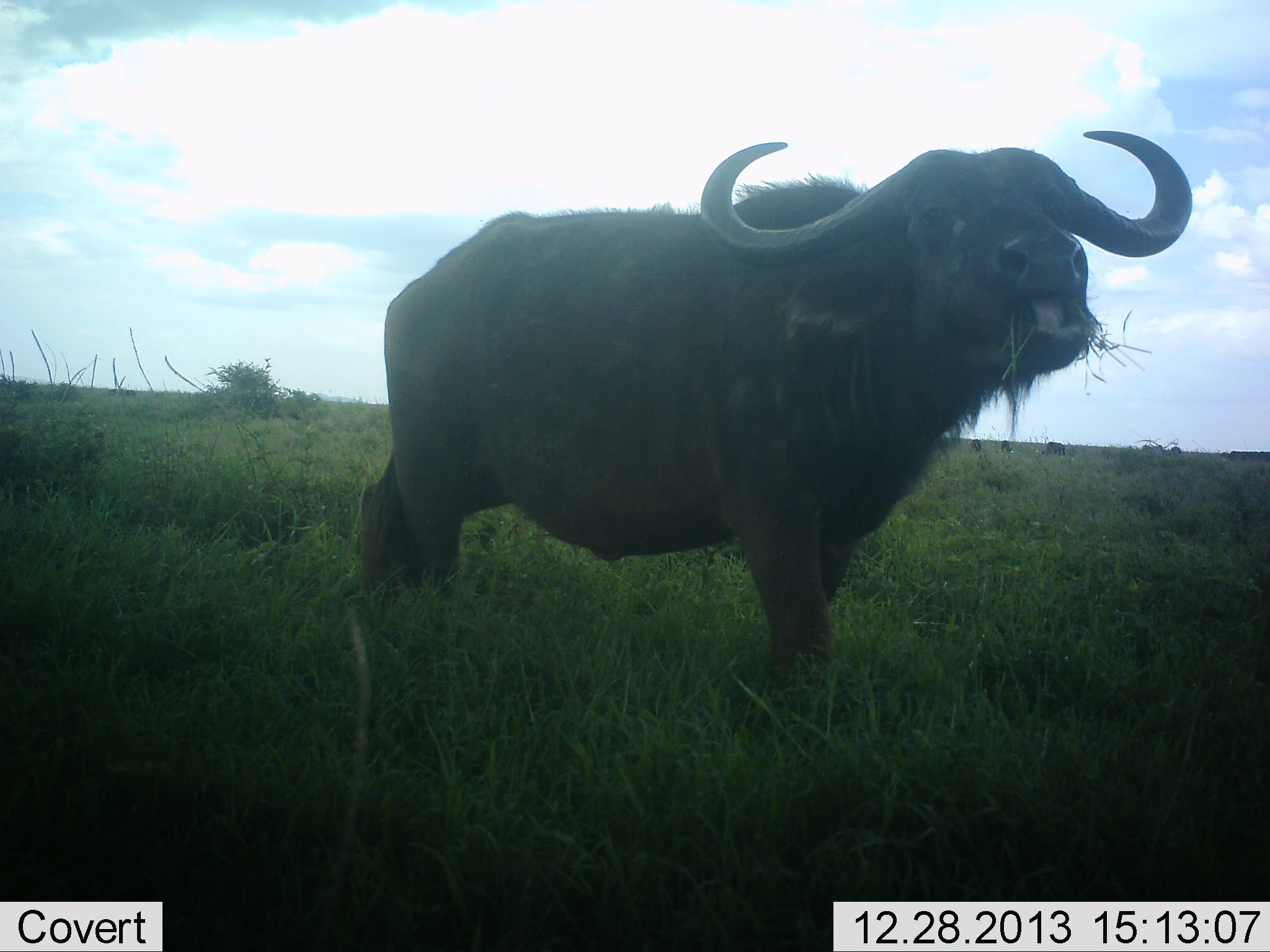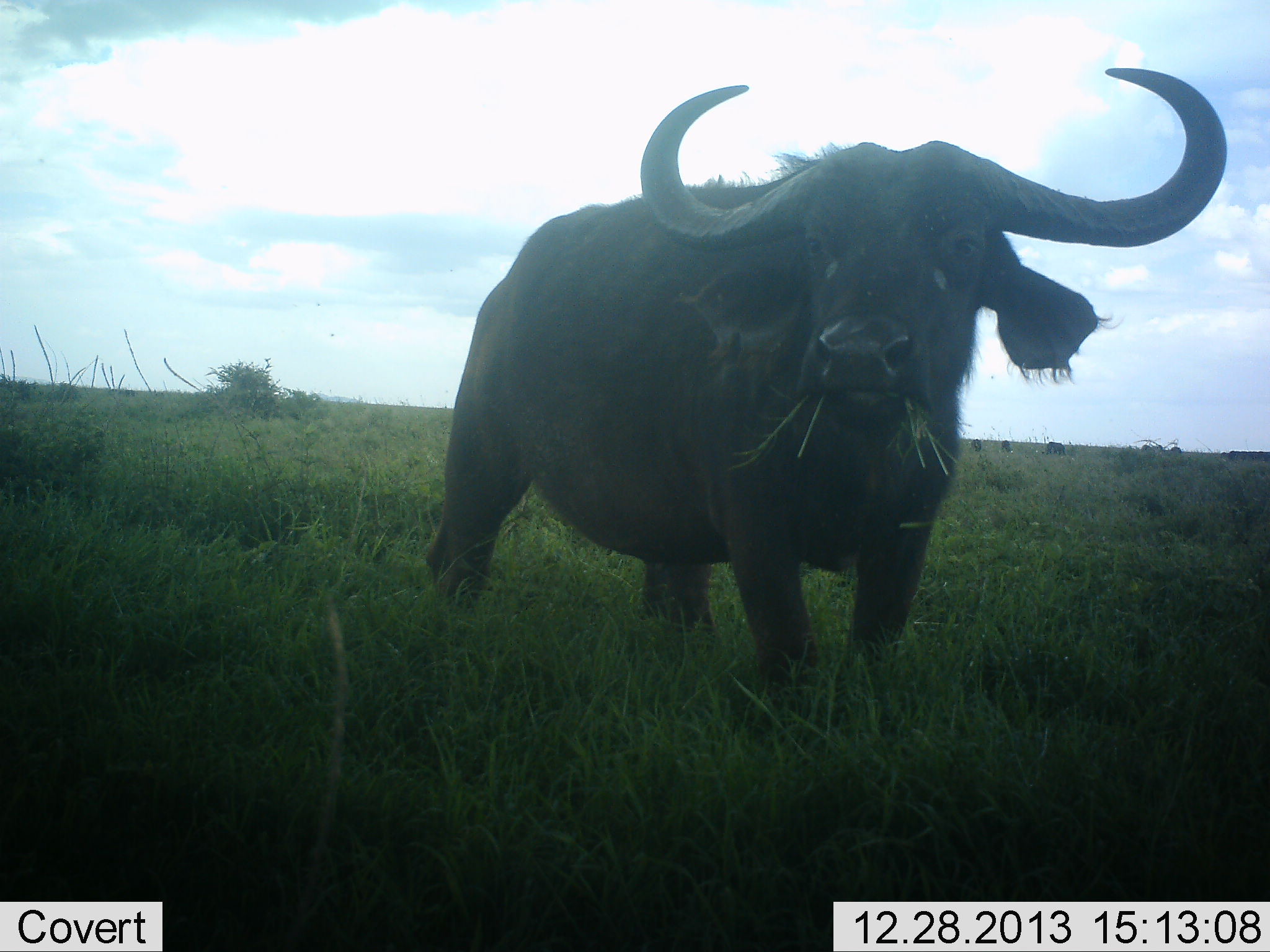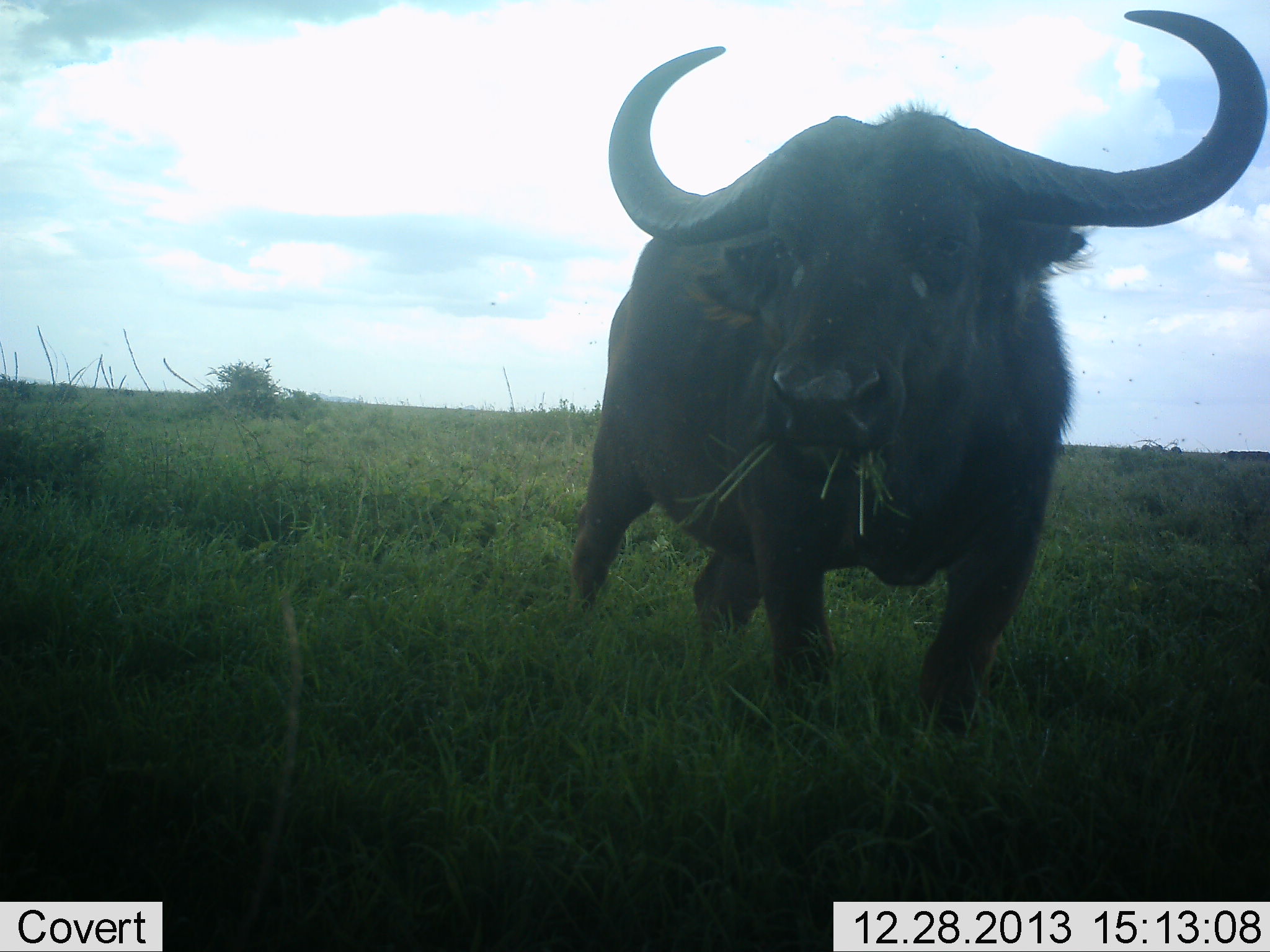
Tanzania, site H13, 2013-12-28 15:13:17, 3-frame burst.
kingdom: Animalia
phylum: Chordata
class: Mammalia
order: Artiodactyla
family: Bovidae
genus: Syncerus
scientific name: Syncerus caffer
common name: cape buffalo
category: buffalo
Buffalo (cape buffalo) (Syncerus caffer), count 1. Behavior (volunteer vote fractions): standing 20%, resting 0%, moving 30%, interacting 0%. Young present (vote fraction): 0%. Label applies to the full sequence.